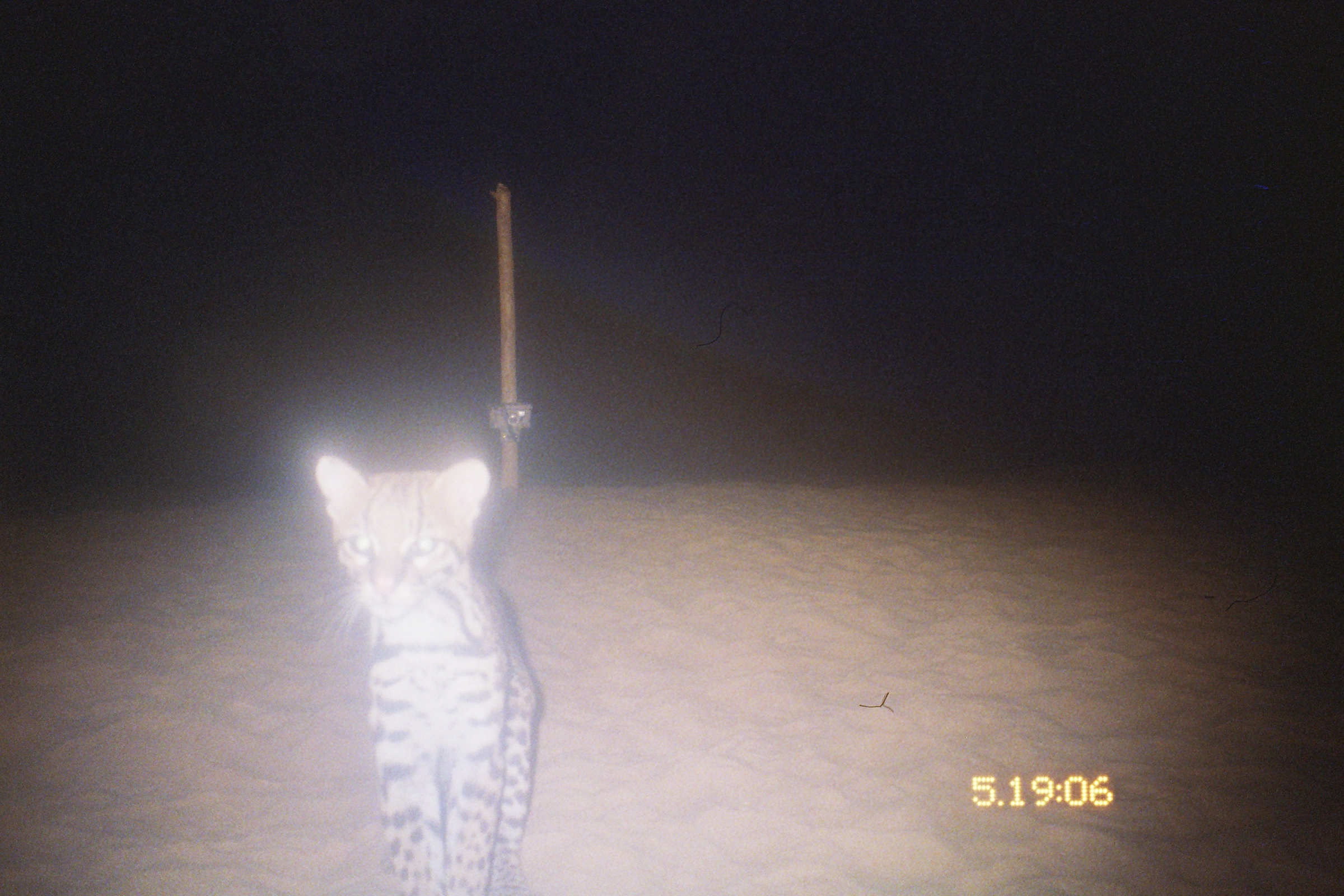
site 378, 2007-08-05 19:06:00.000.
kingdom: Animalia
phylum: Chordata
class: Mammalia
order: Carnivora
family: Felidae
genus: Leopardus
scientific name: Leopardus pardalis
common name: ocelot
Leopardus pardalis (ocelot).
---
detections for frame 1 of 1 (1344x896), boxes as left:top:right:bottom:
leopardus pardalis: 308:453:537:896